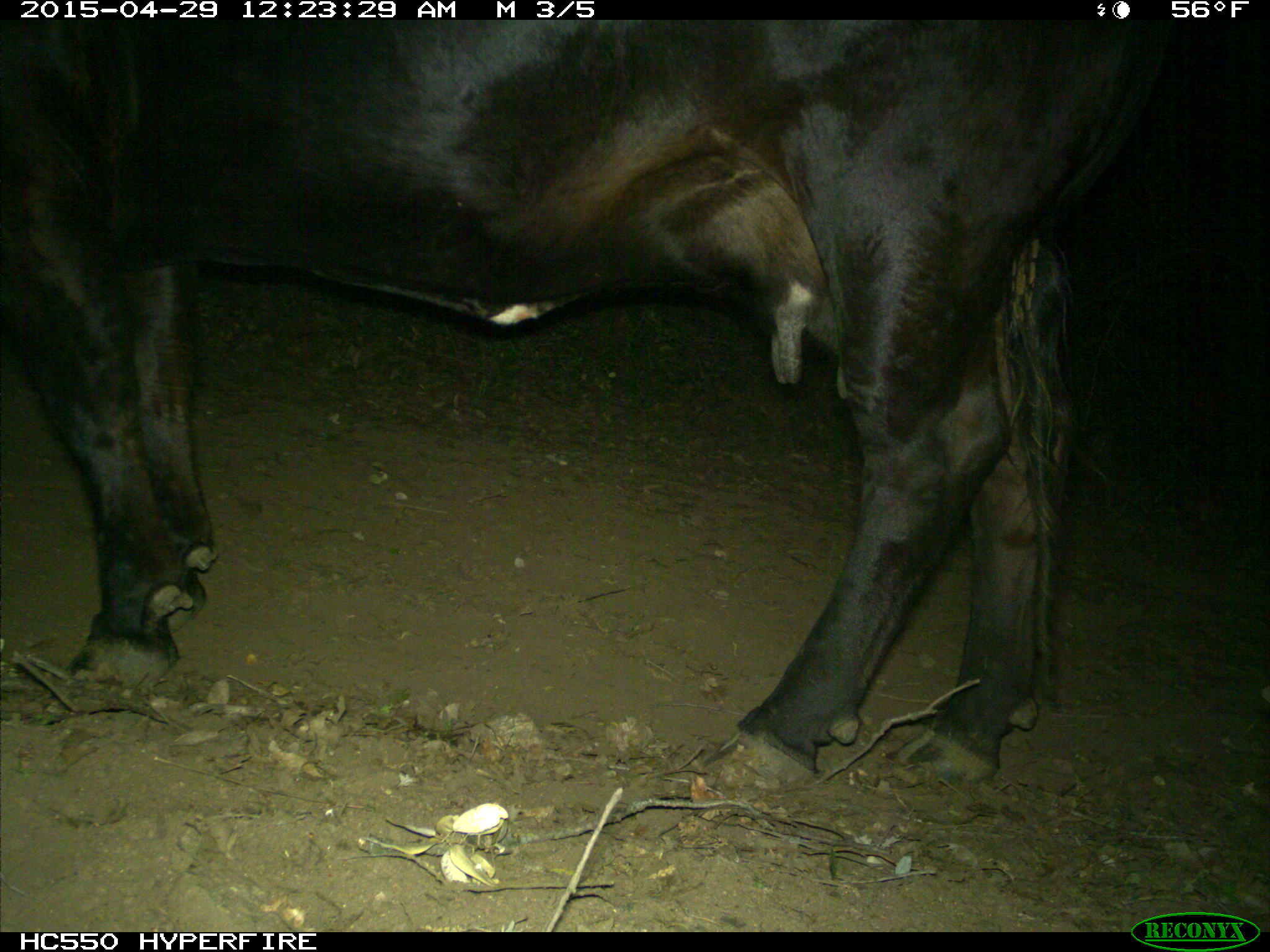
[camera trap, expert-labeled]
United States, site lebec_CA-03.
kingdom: Animalia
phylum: Chordata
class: Mammalia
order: Artiodactyla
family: Bovidae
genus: Bos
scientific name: Bos taurus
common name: domestic cow